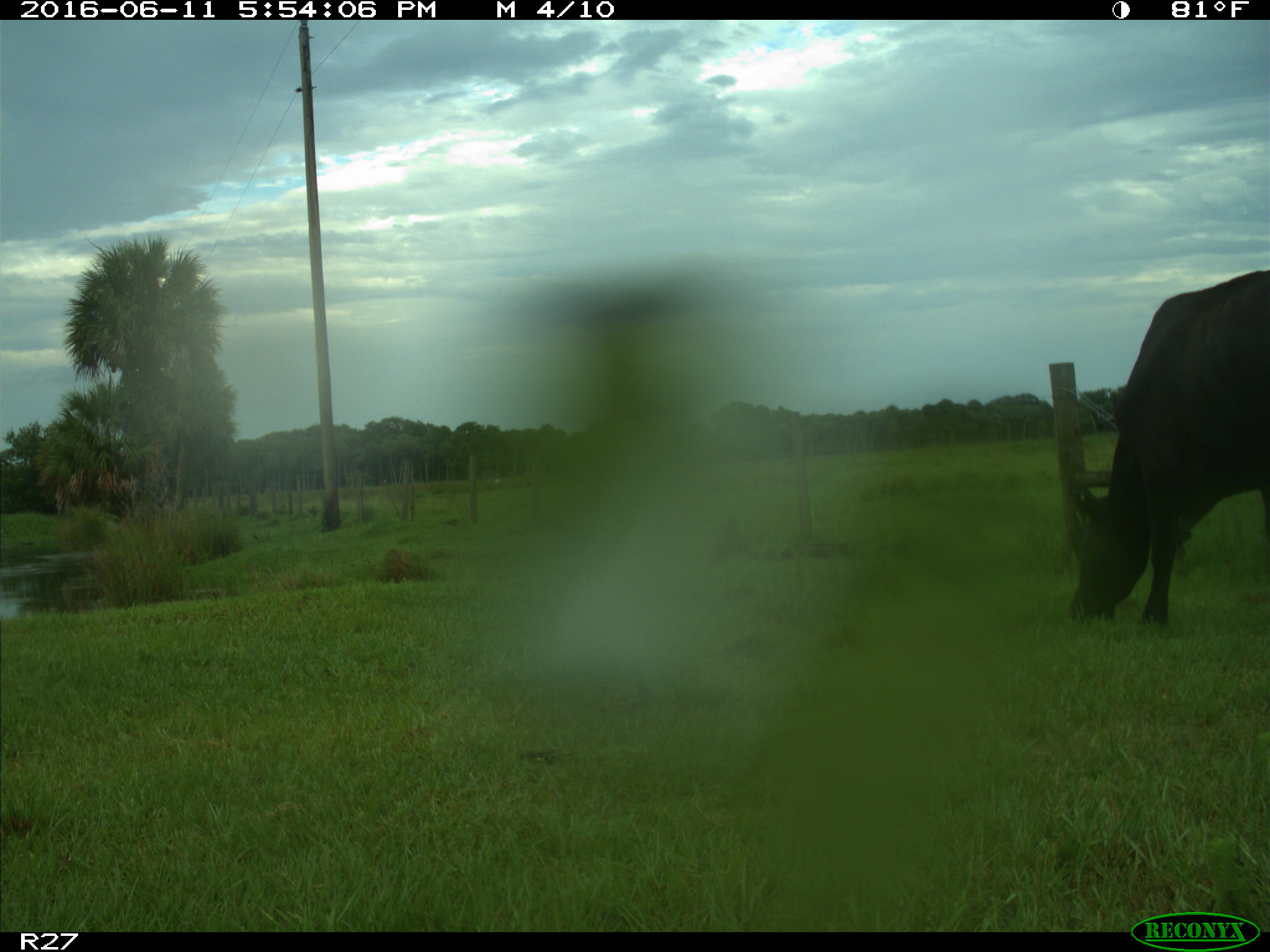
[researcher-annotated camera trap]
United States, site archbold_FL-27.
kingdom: Animalia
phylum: Chordata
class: Mammalia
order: Artiodactyla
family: Bovidae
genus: Bos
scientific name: Bos taurus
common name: domestic cow